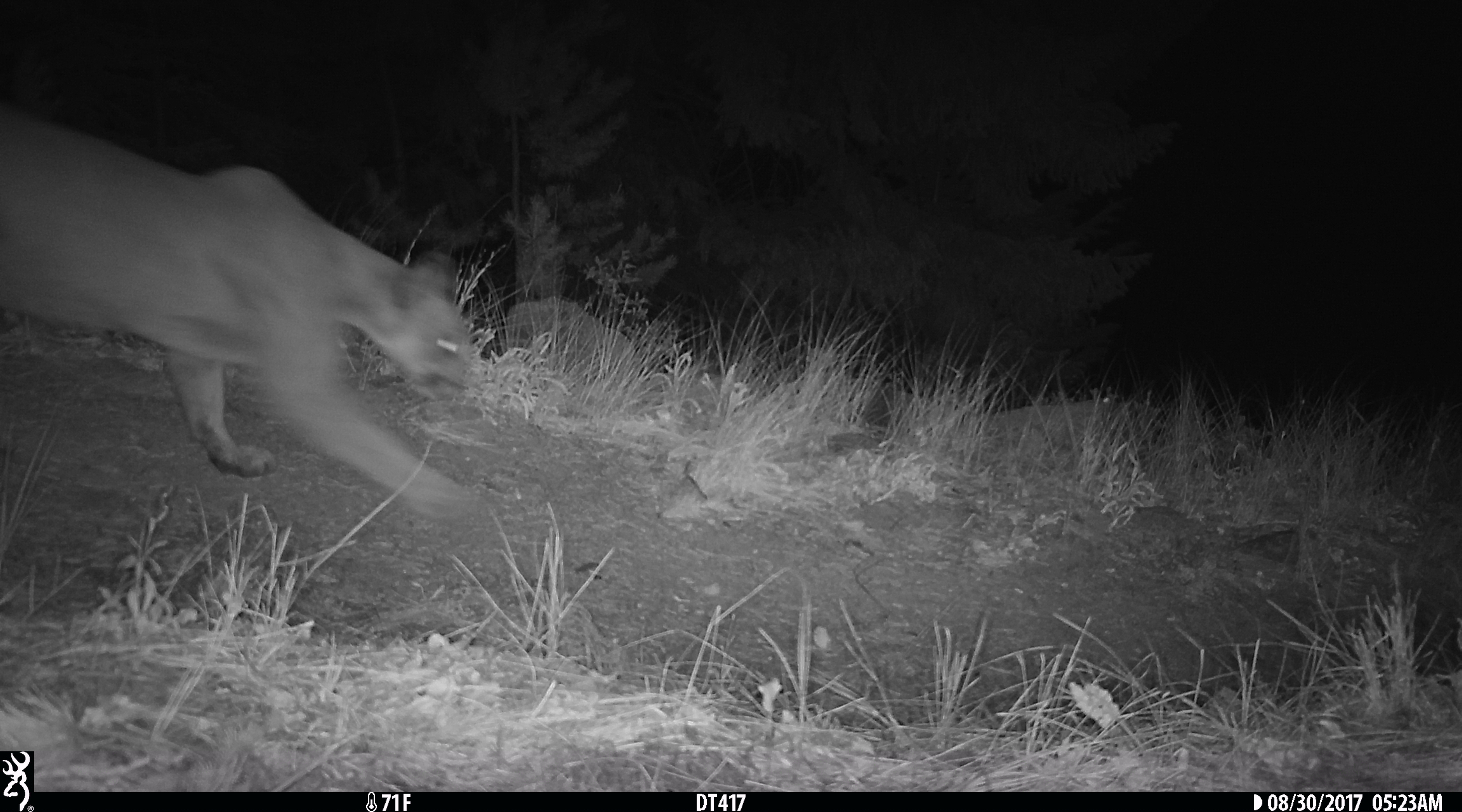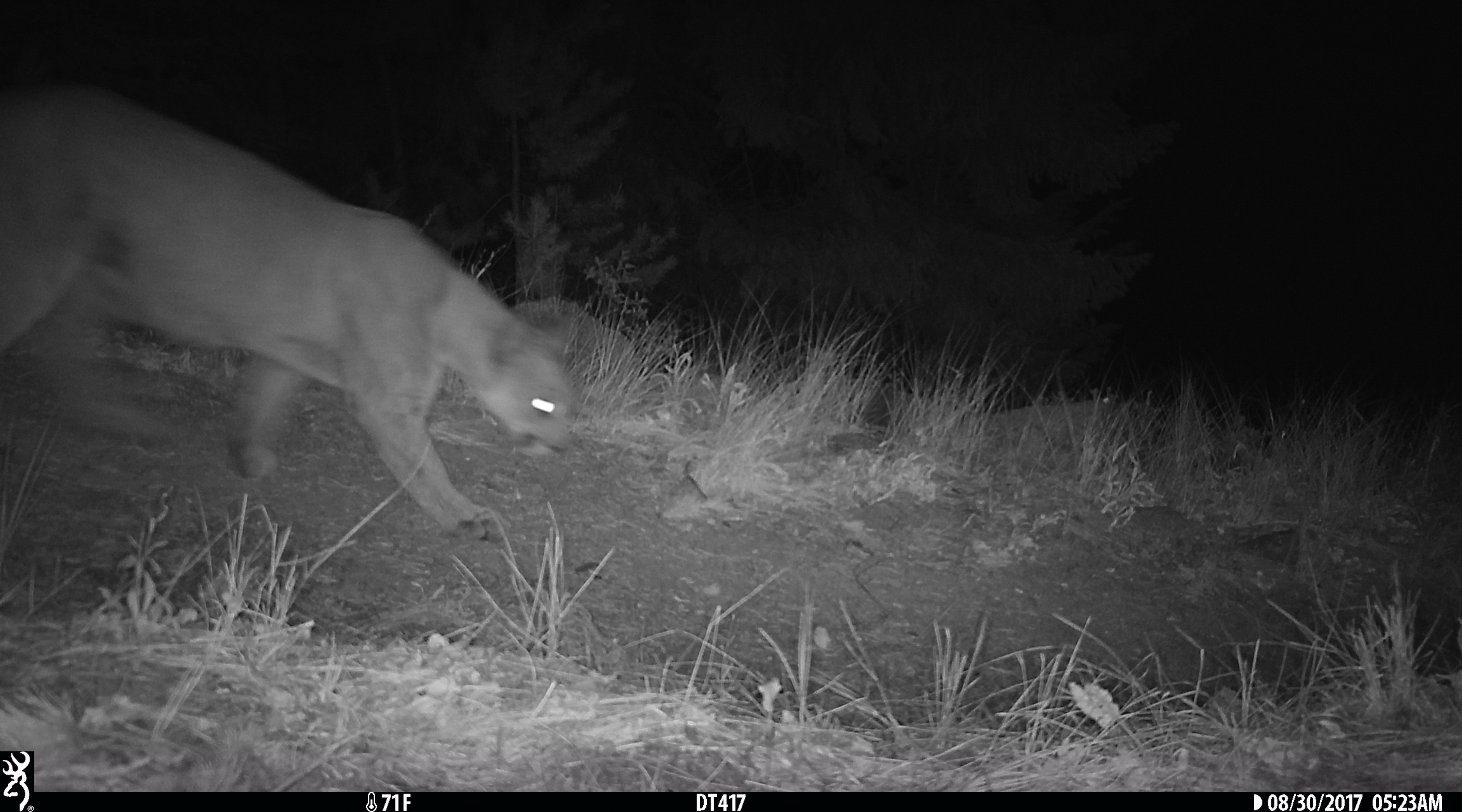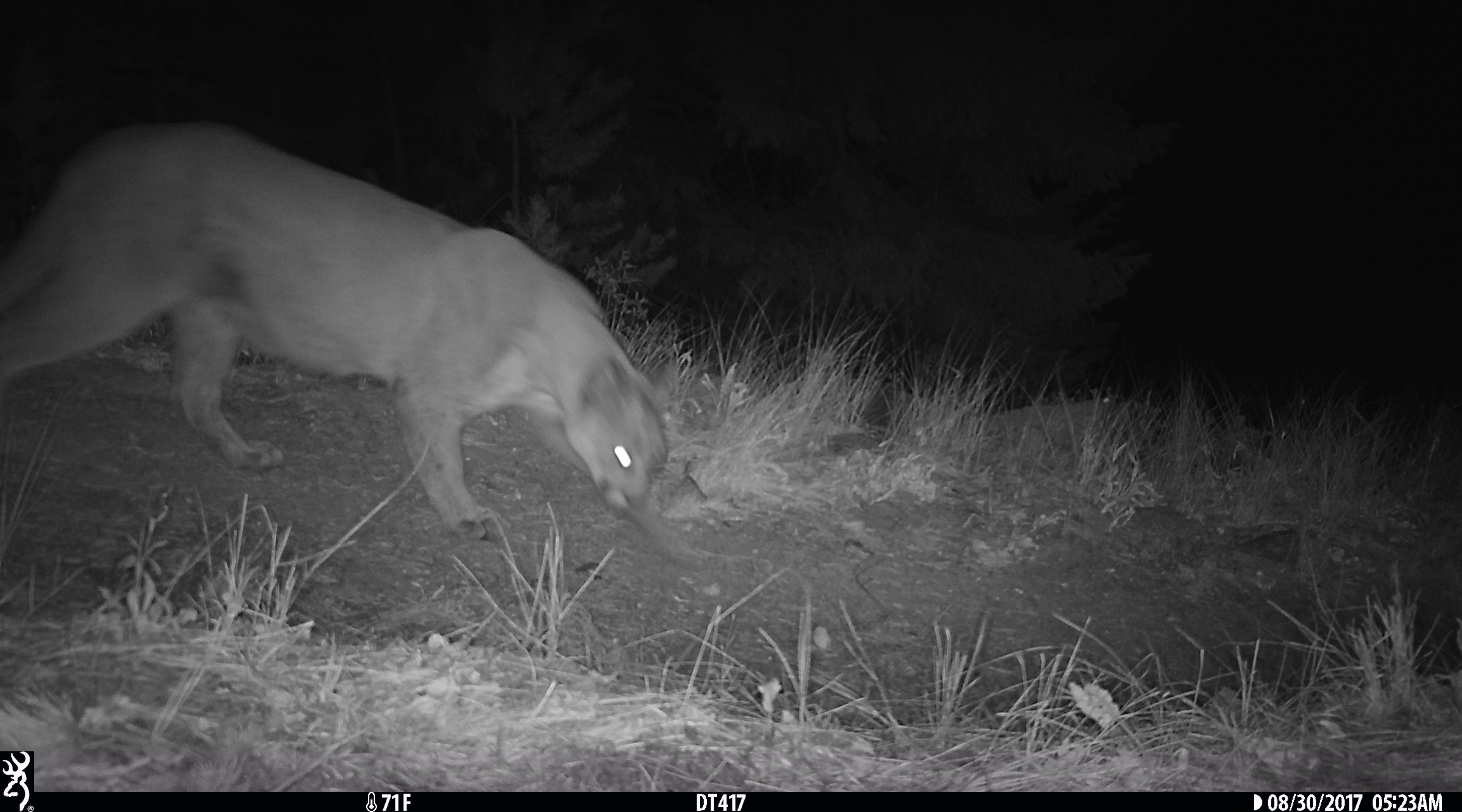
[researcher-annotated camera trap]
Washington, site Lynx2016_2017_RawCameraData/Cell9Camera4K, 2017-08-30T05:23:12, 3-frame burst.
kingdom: Animalia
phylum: Chordata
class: Mammalia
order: Carnivora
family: Felidae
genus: Puma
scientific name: Puma concolor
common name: mountain lion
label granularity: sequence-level